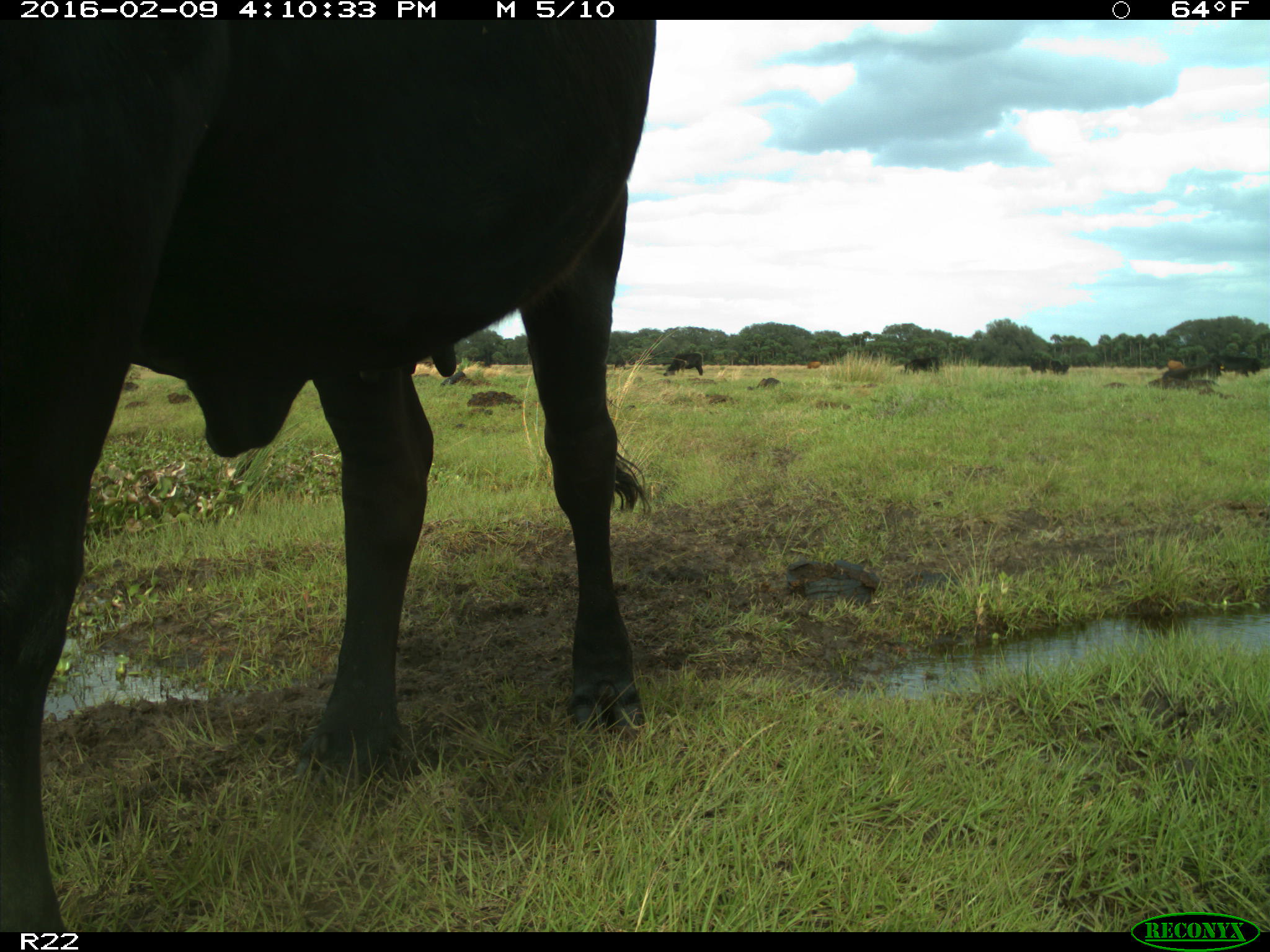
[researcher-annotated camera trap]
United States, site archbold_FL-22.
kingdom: Animalia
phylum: Chordata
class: Mammalia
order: Artiodactyla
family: Bovidae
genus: Bos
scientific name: Bos taurus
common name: domestic cow